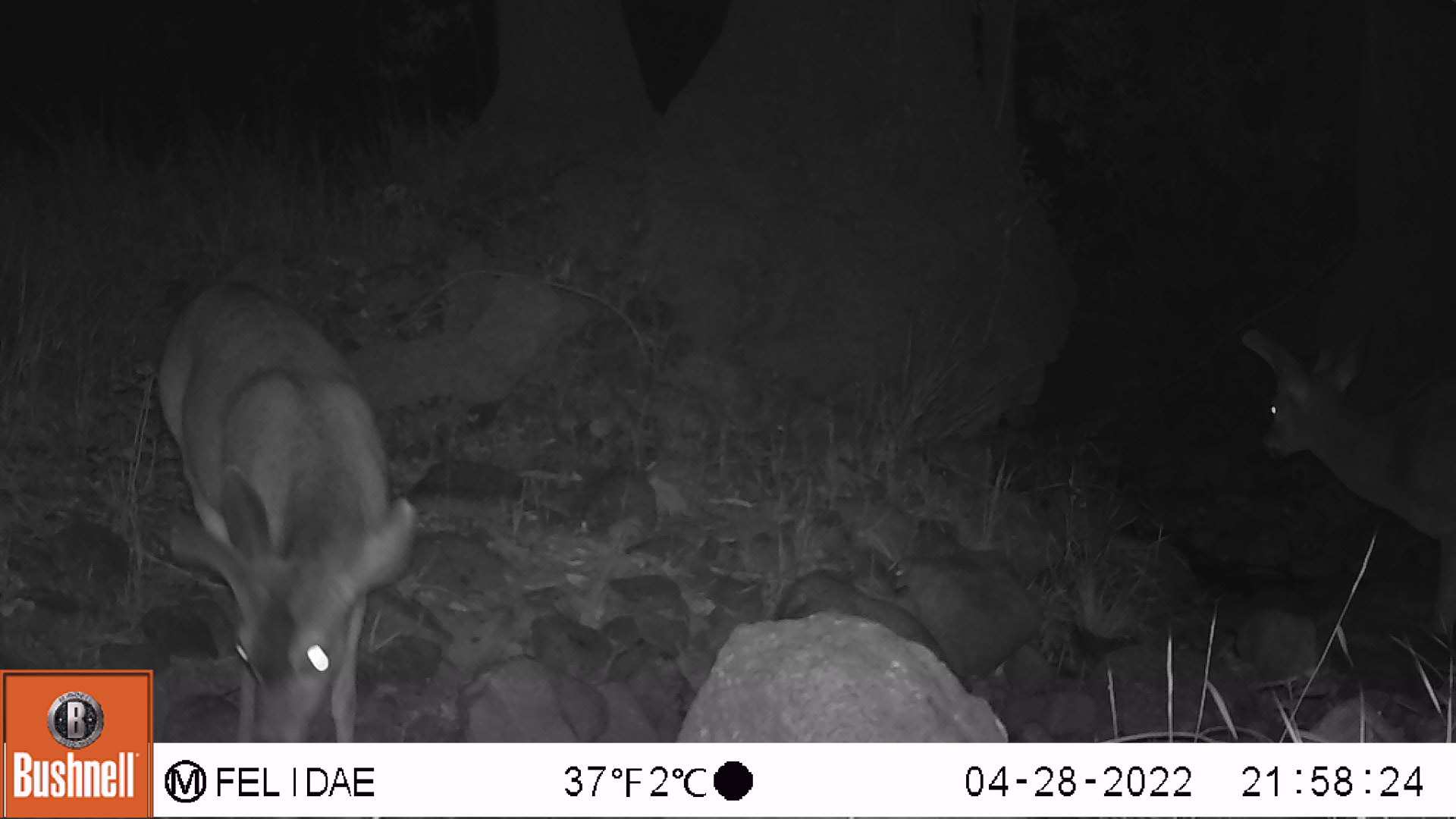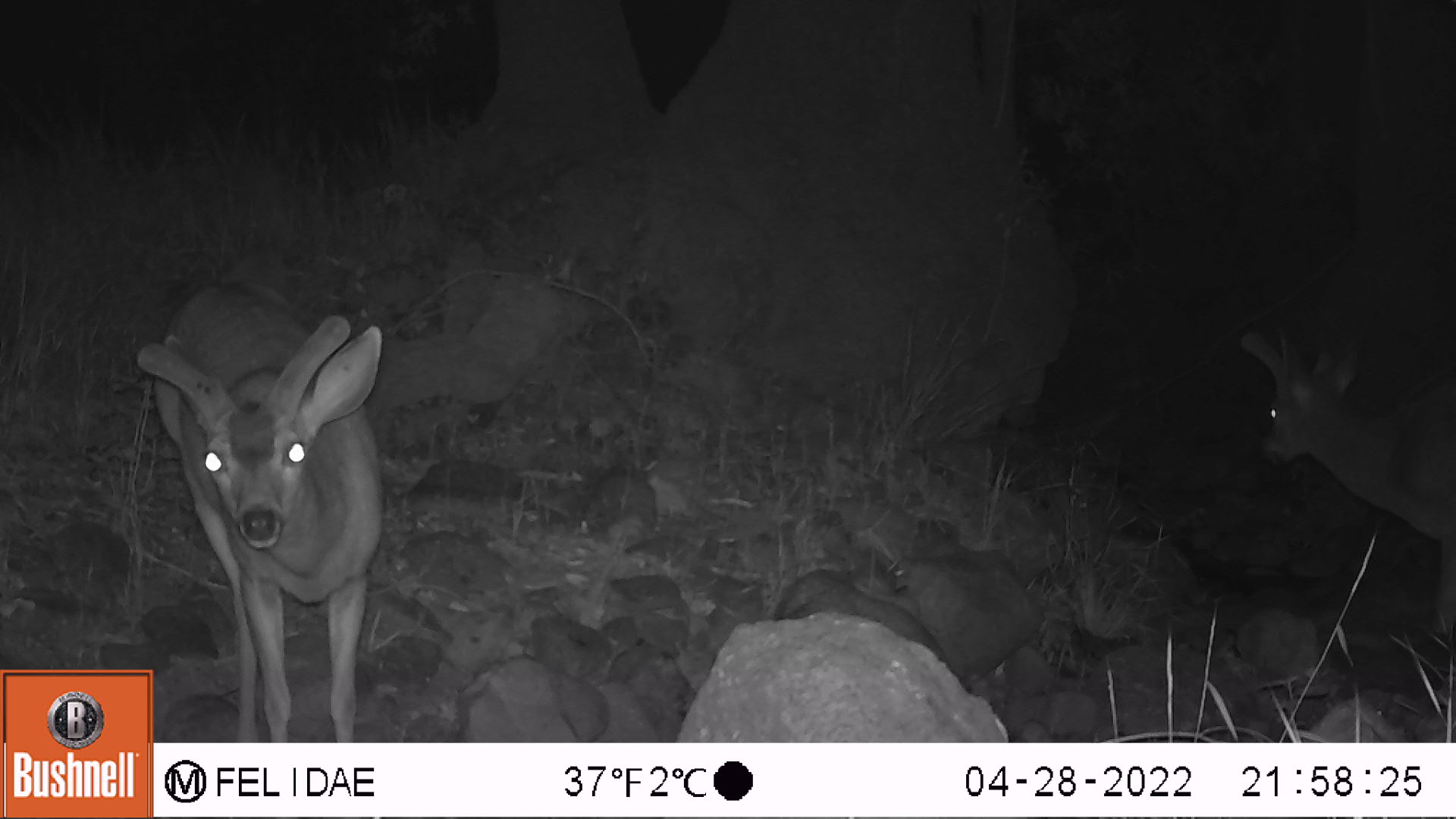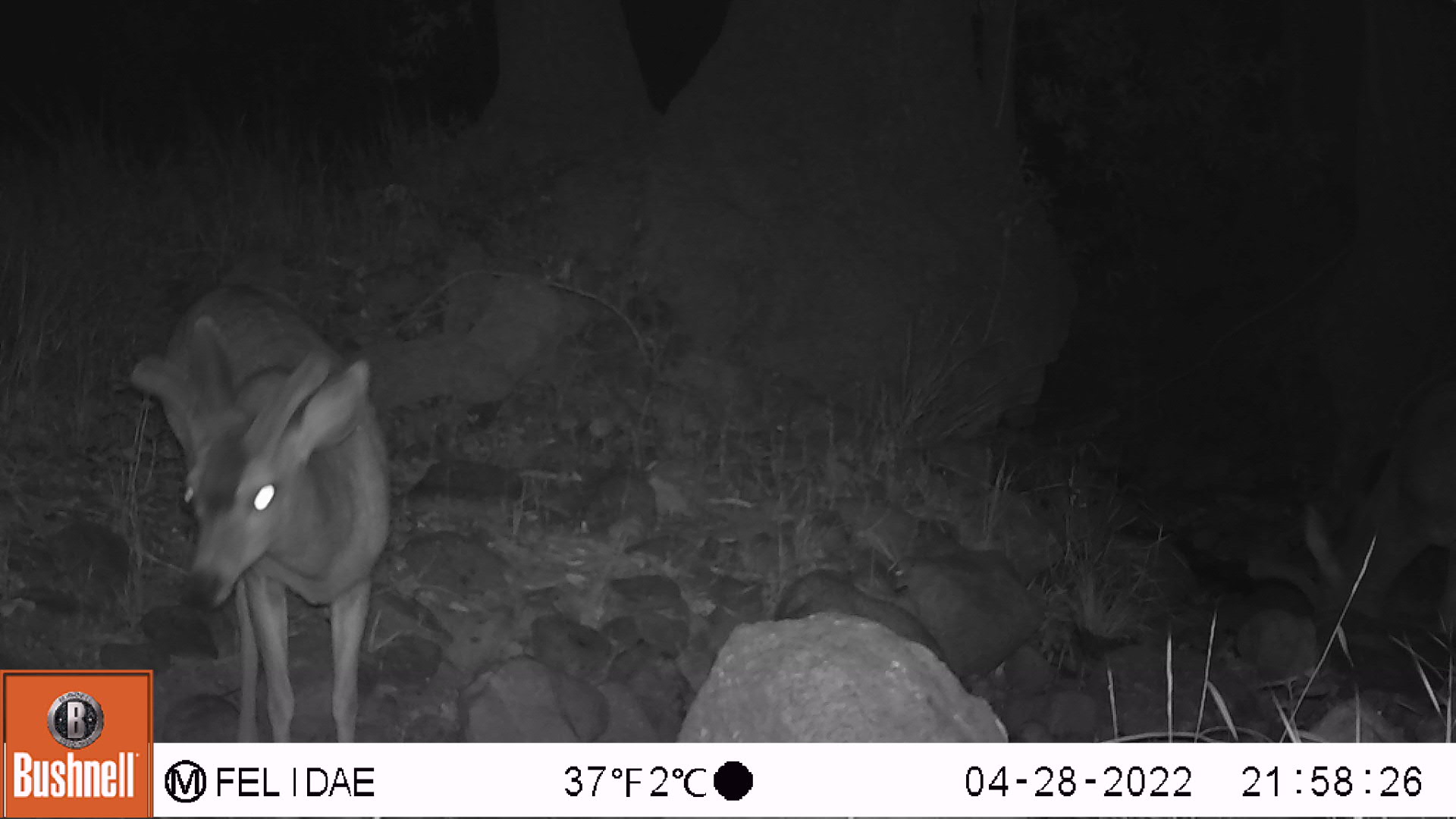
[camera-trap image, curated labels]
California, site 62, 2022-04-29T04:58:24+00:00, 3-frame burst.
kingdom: Animalia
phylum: Chordata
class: Mammalia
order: Artiodactyla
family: Cervidae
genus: Odocoileus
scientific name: Odocoileus hemionus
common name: mule deer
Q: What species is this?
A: Mule deer (Odocoileus hemionus).